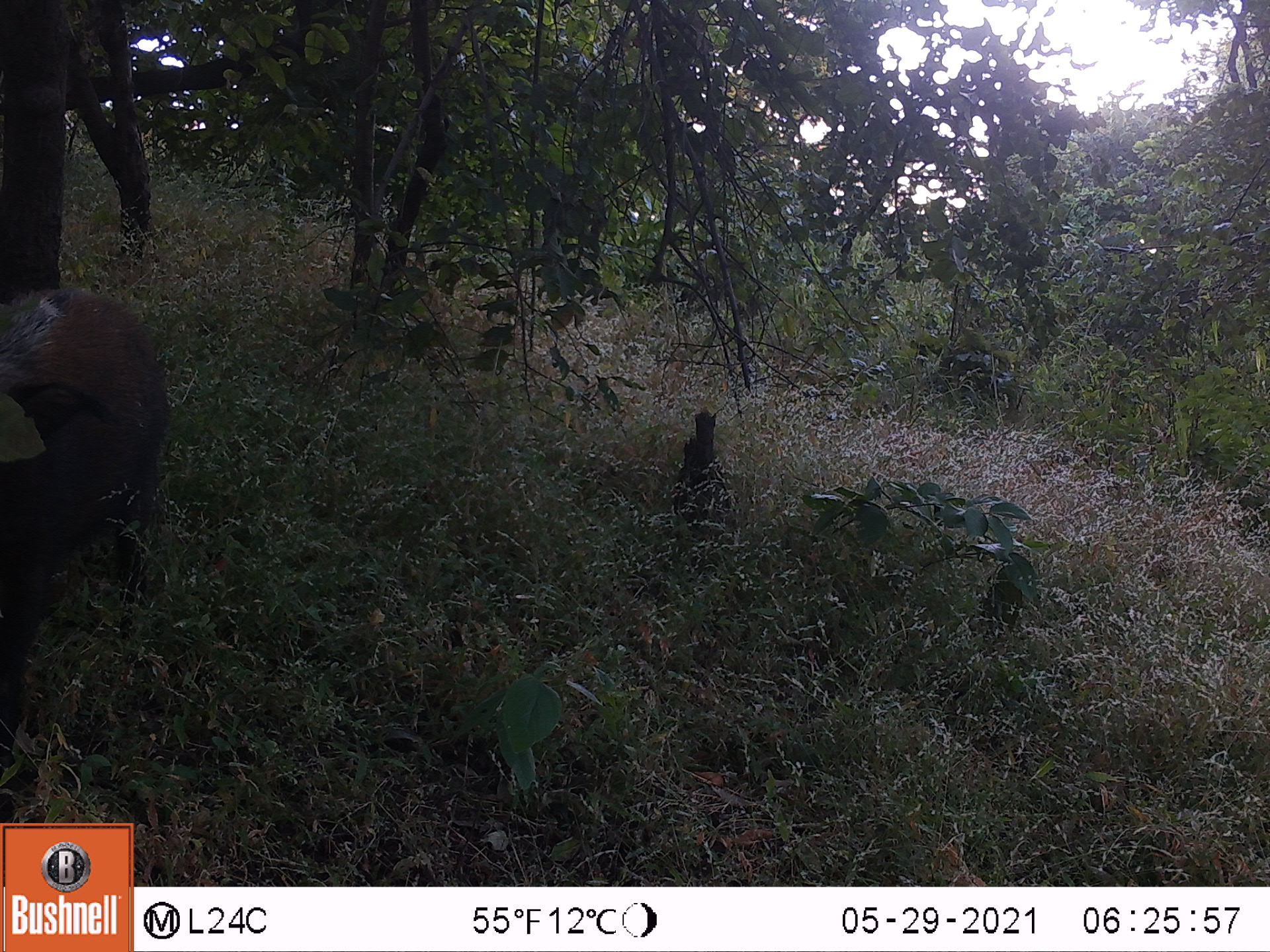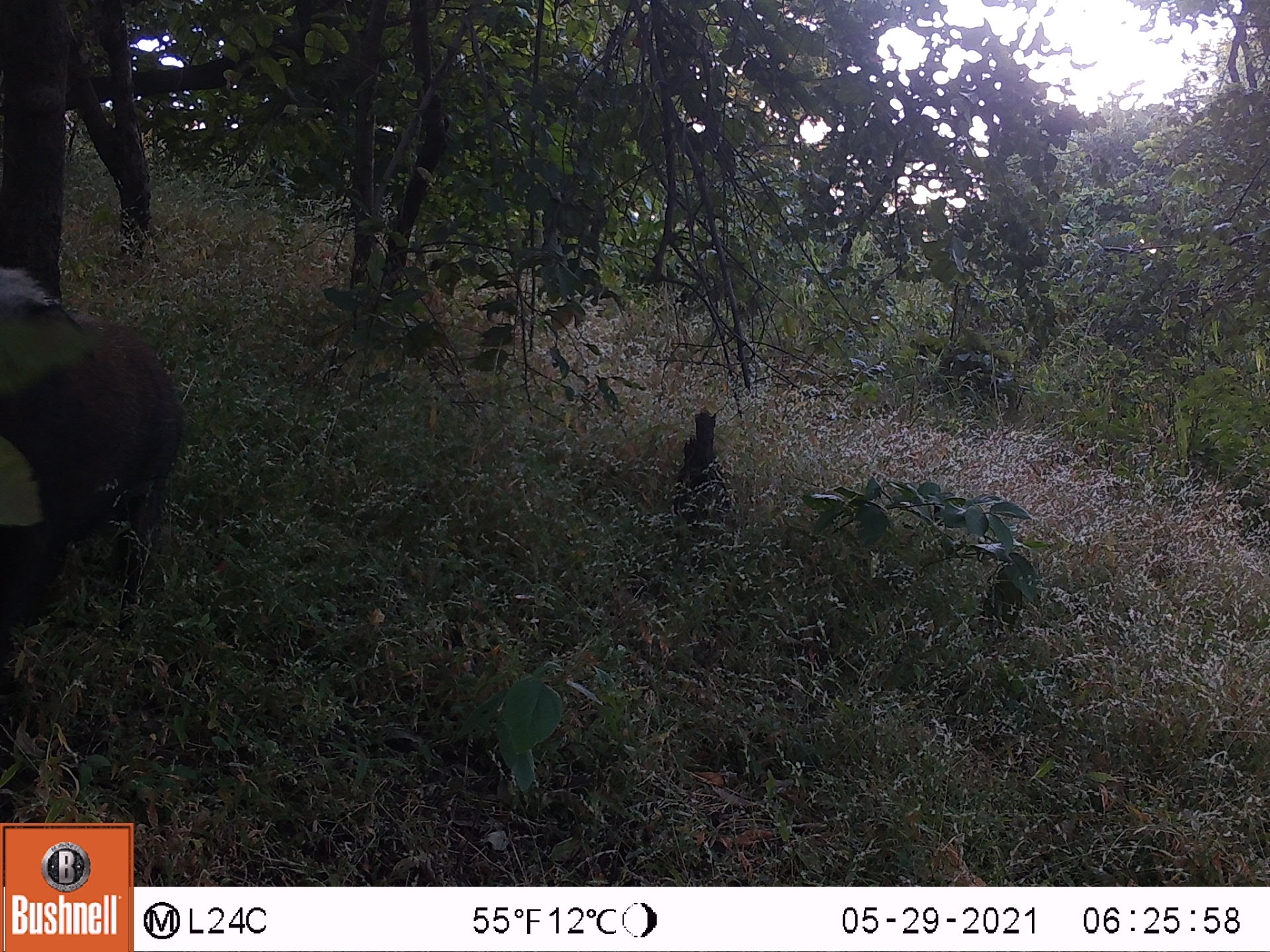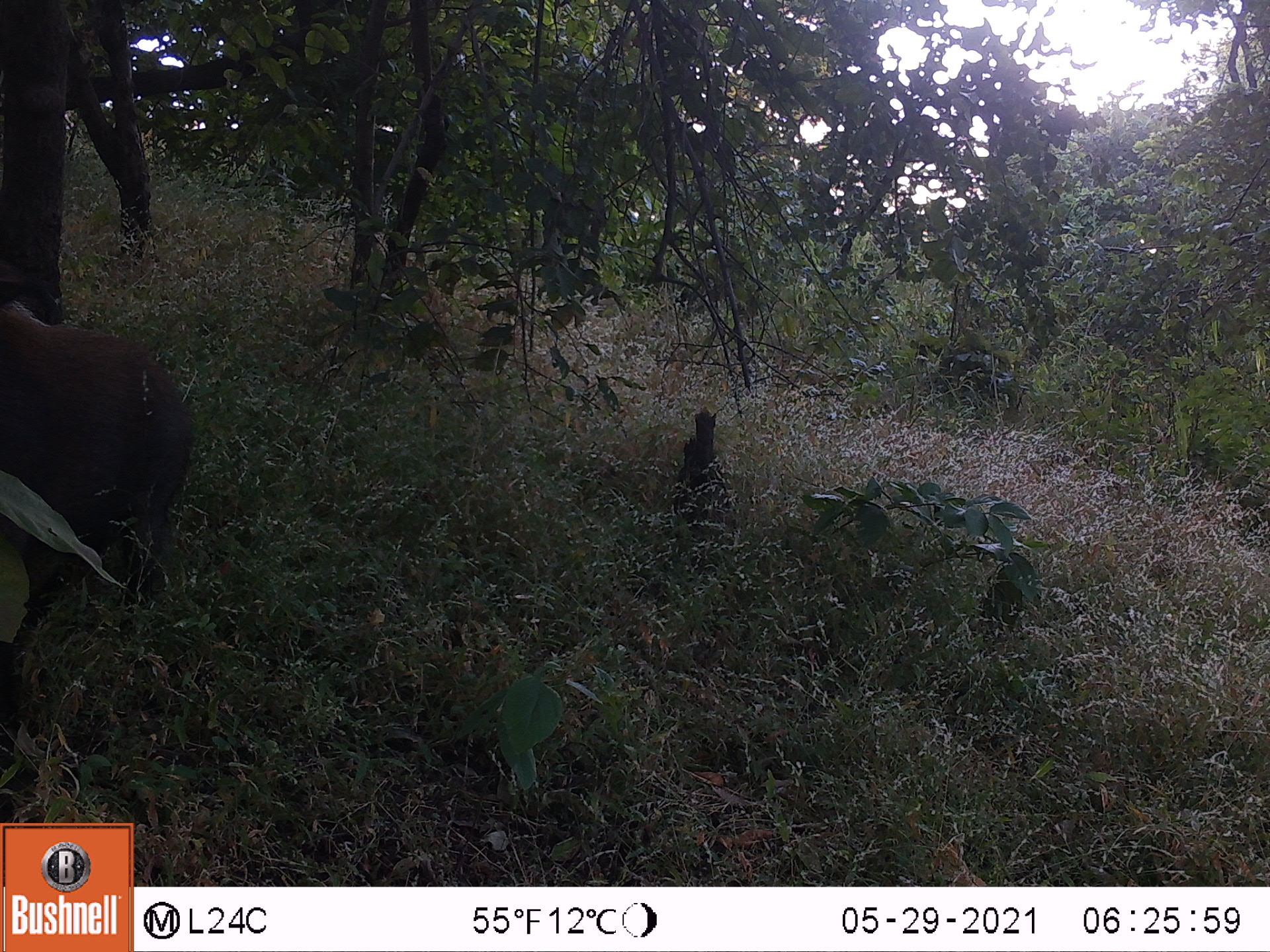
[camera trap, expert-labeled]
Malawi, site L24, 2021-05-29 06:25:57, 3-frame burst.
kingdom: Animalia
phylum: Chordata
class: Mammalia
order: Artiodactyla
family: Suidae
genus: Potamochoerus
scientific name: Potamochoerus larvatus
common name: bushpig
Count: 1.